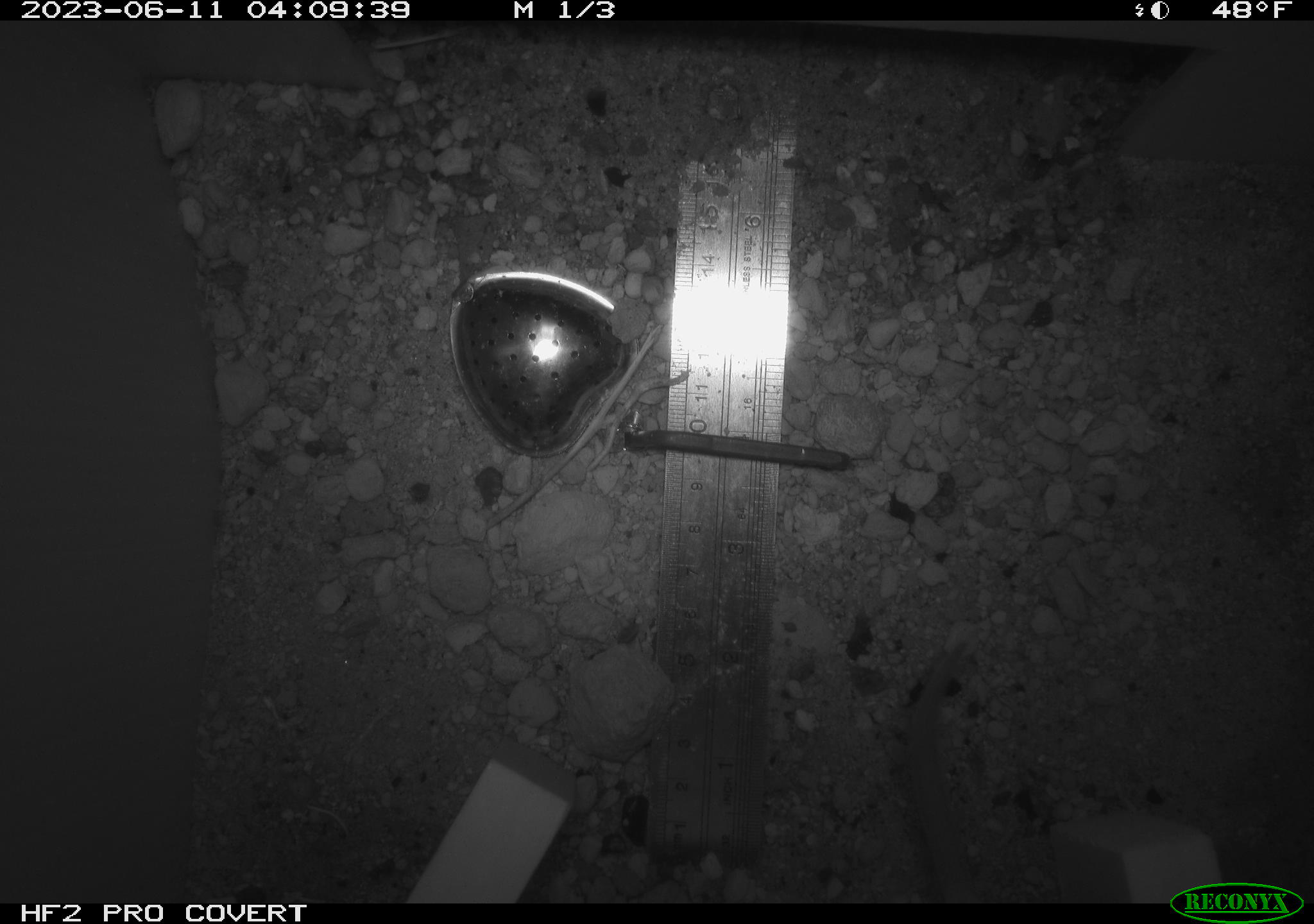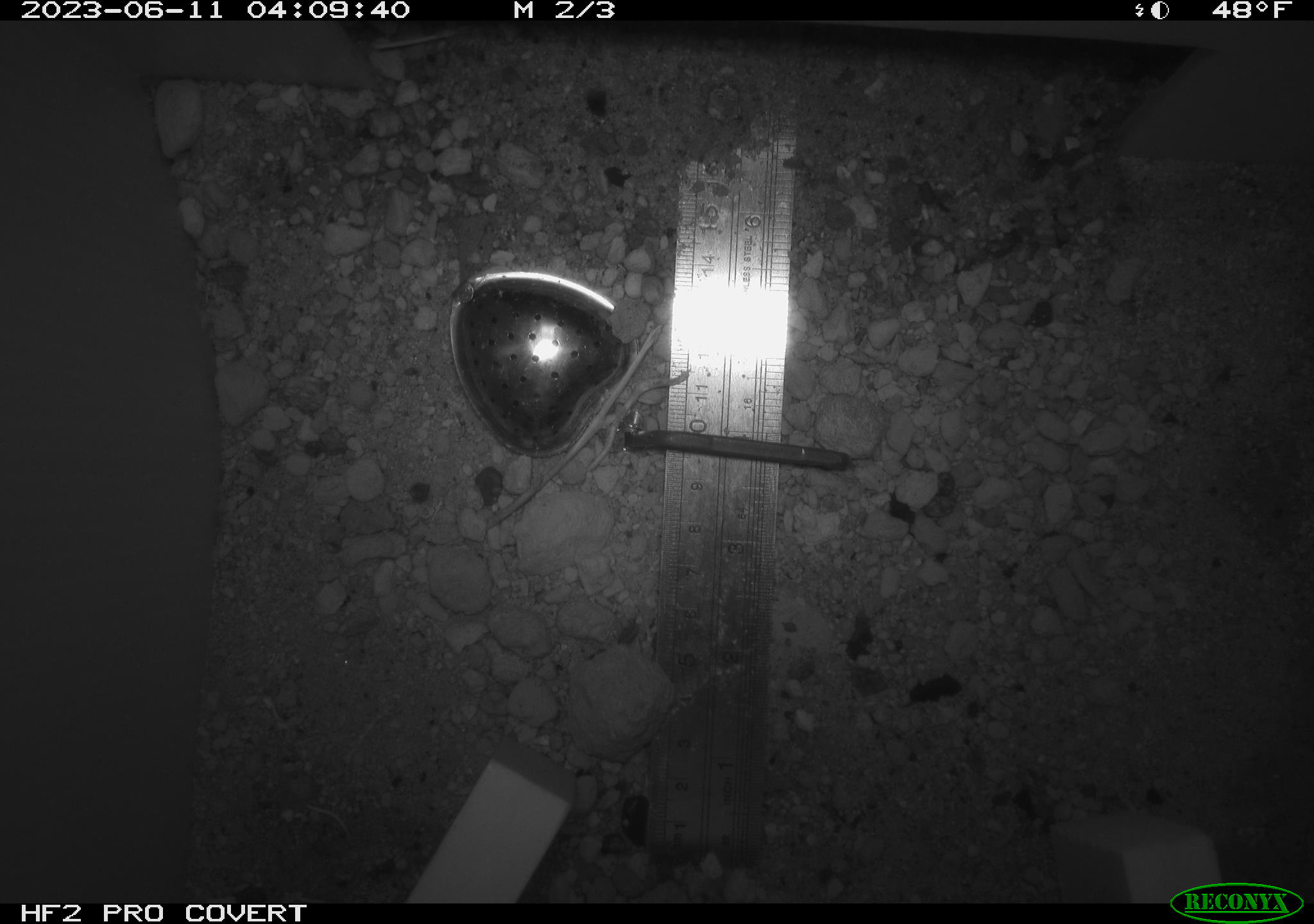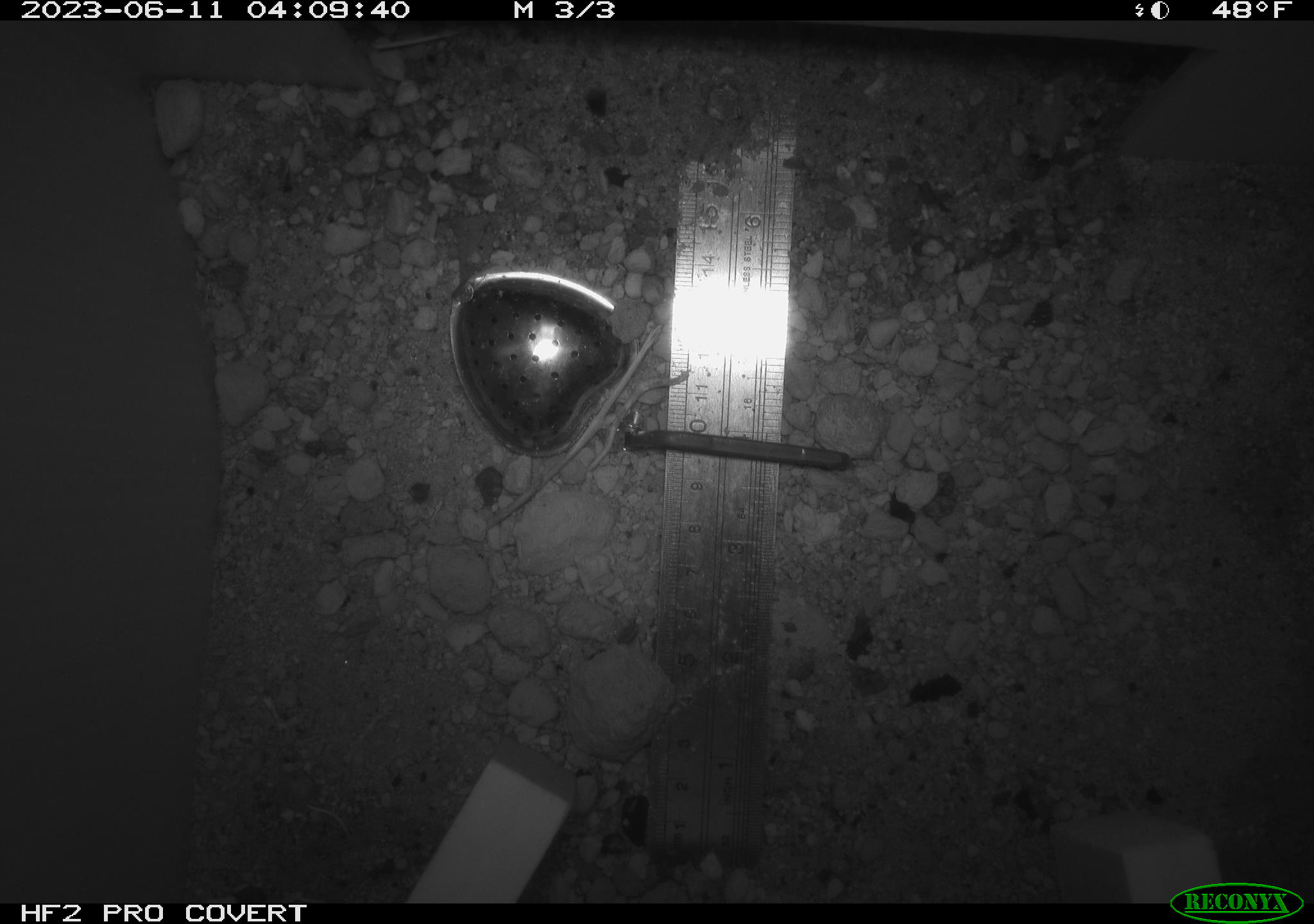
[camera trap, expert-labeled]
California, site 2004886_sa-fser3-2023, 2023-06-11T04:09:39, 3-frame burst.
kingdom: Animalia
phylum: Chordata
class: Mammalia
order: Rodentia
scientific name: Rodentia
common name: mouse species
Mouse species (Rodentia).